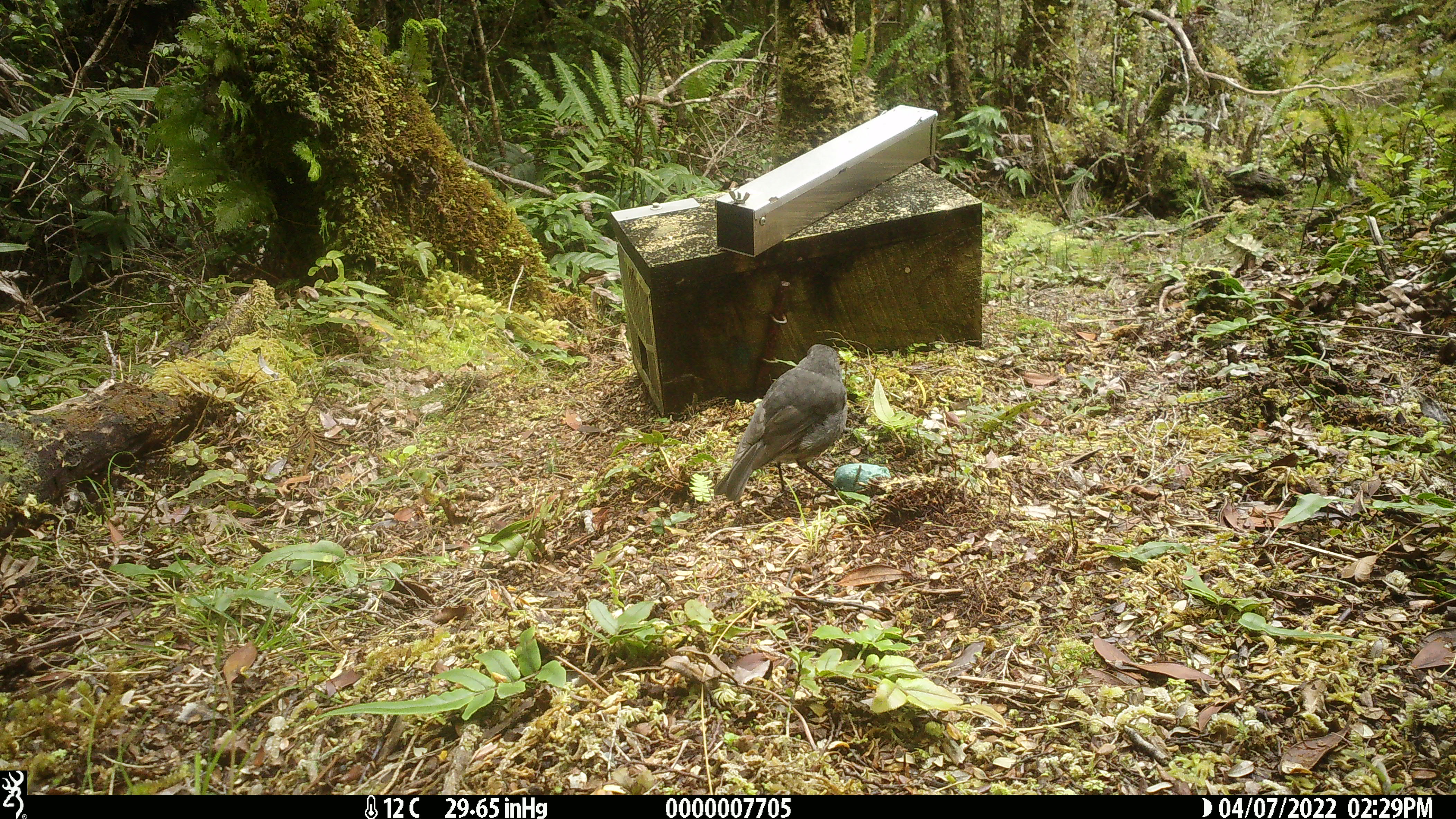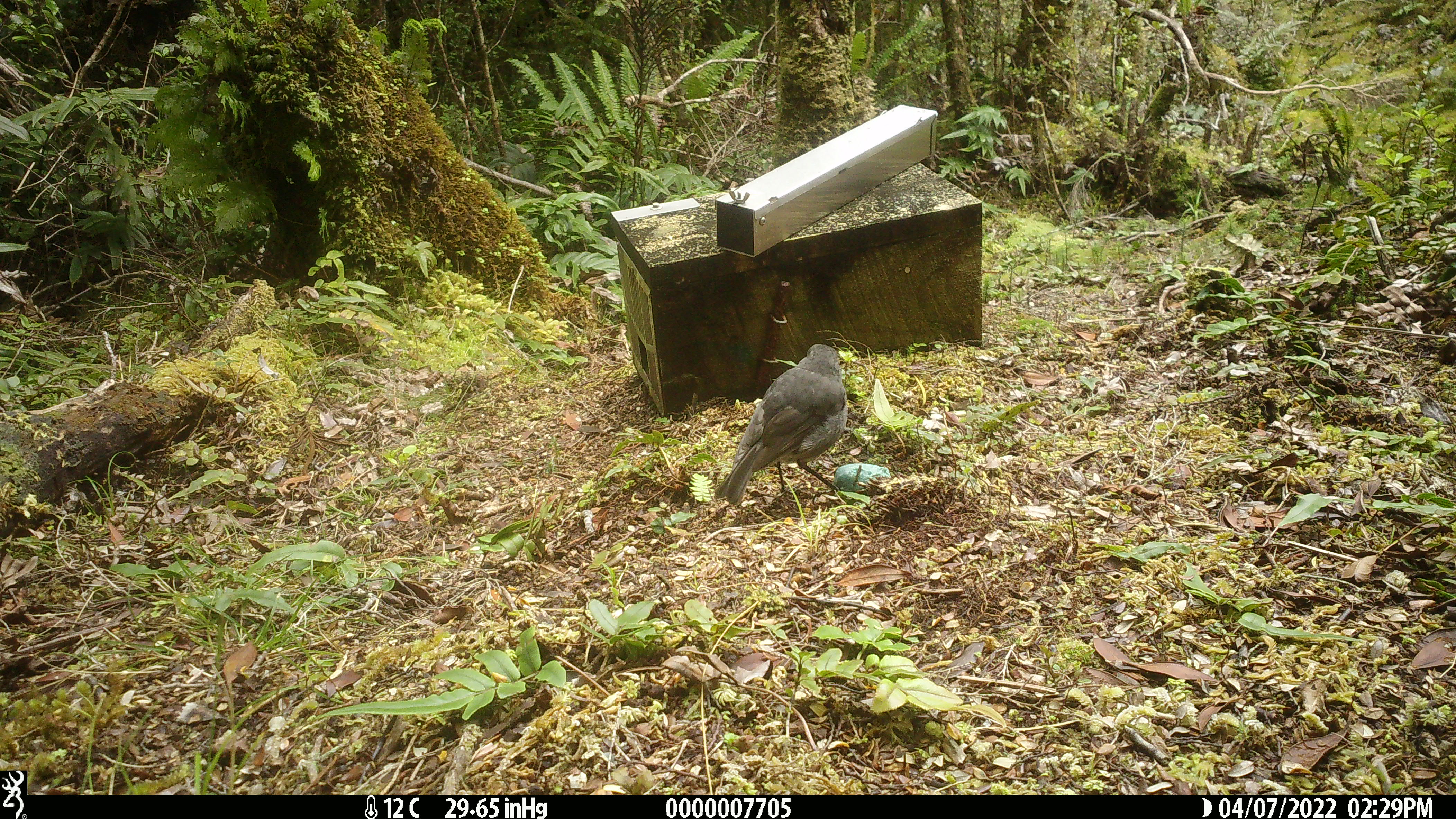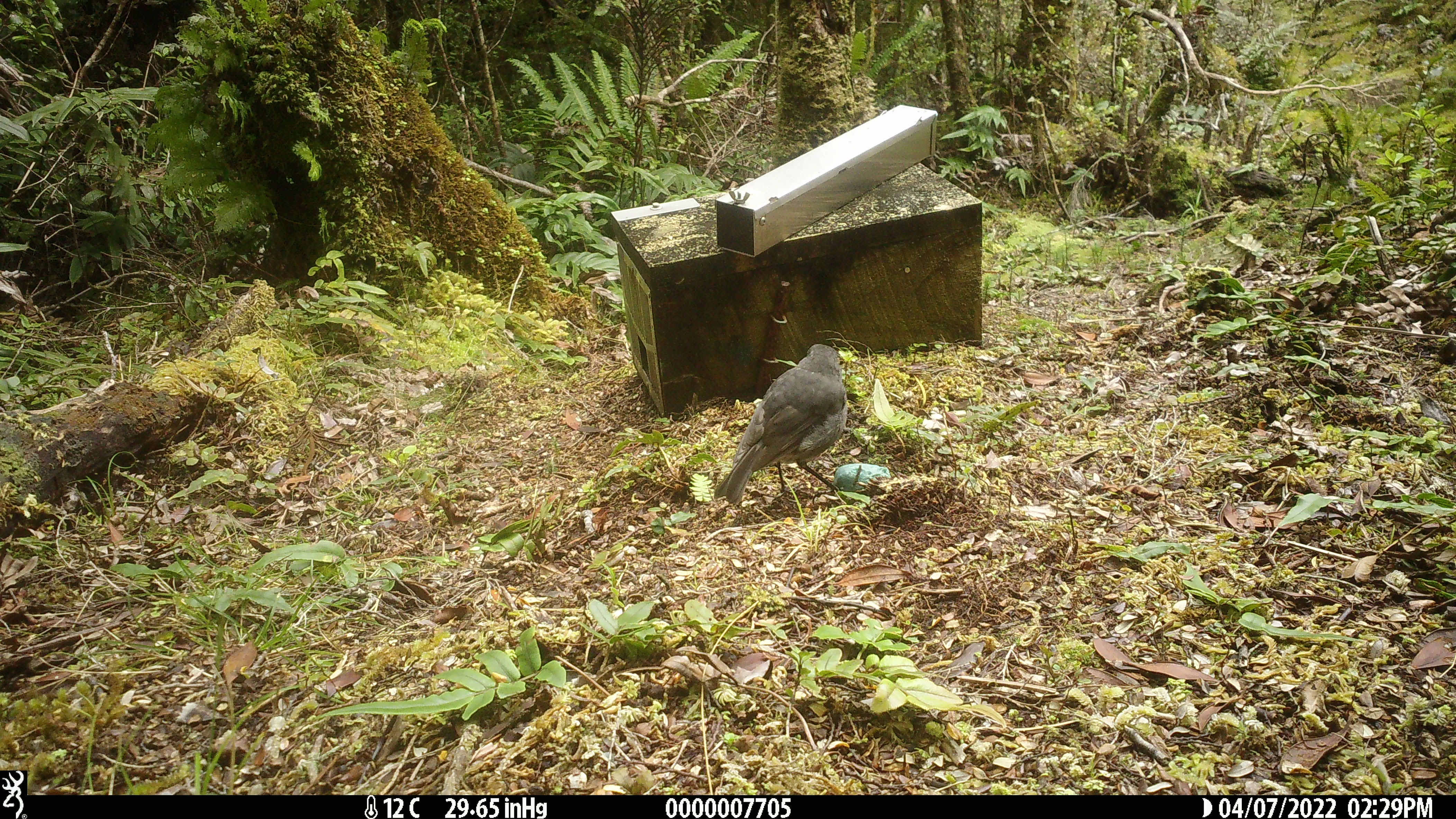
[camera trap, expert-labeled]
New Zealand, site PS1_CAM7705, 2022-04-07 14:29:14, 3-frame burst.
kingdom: Animalia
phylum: Chordata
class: Aves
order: Passeriformes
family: Petroicidae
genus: Petroica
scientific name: Petroica australis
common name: new zealand robin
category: robin